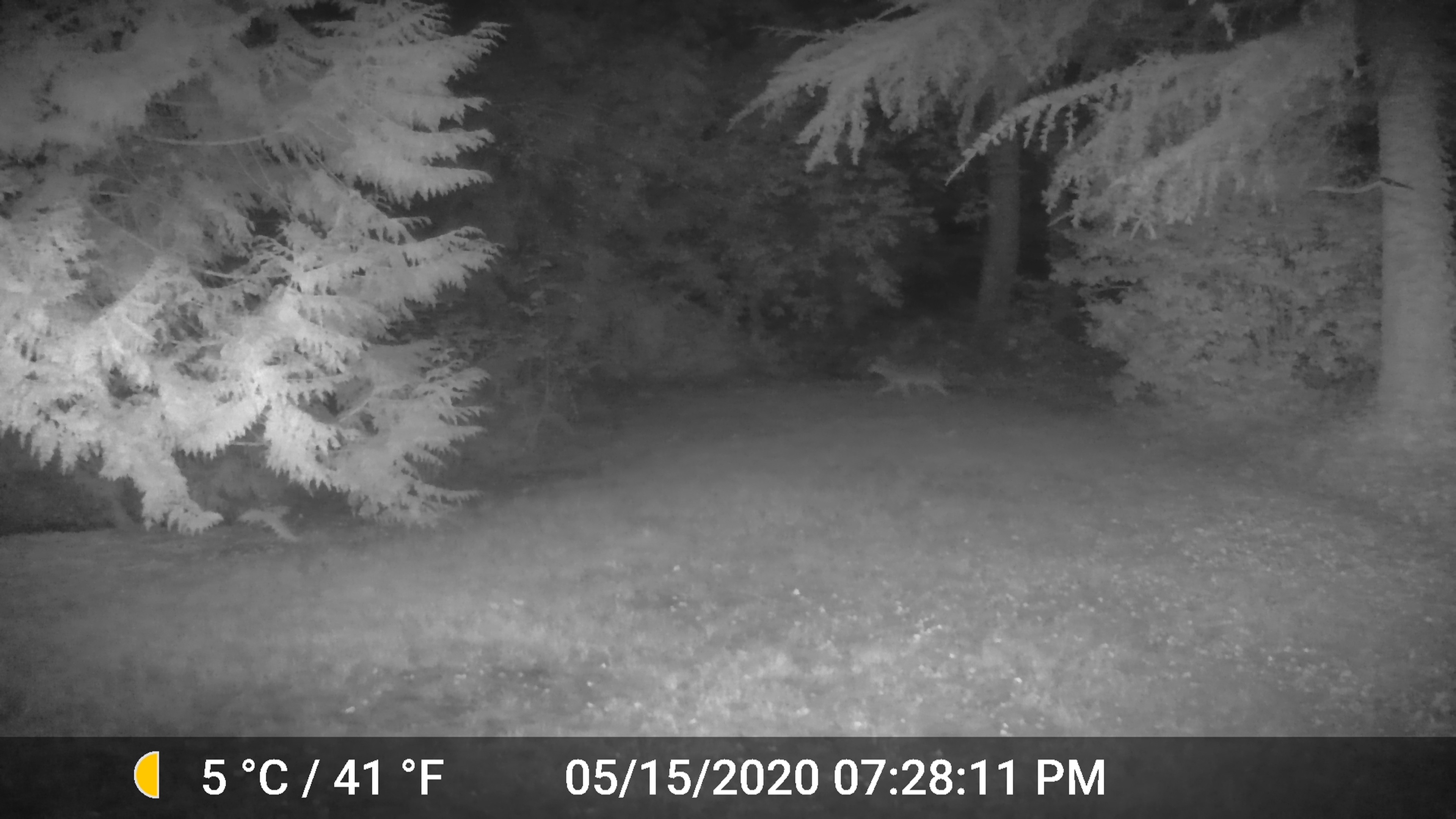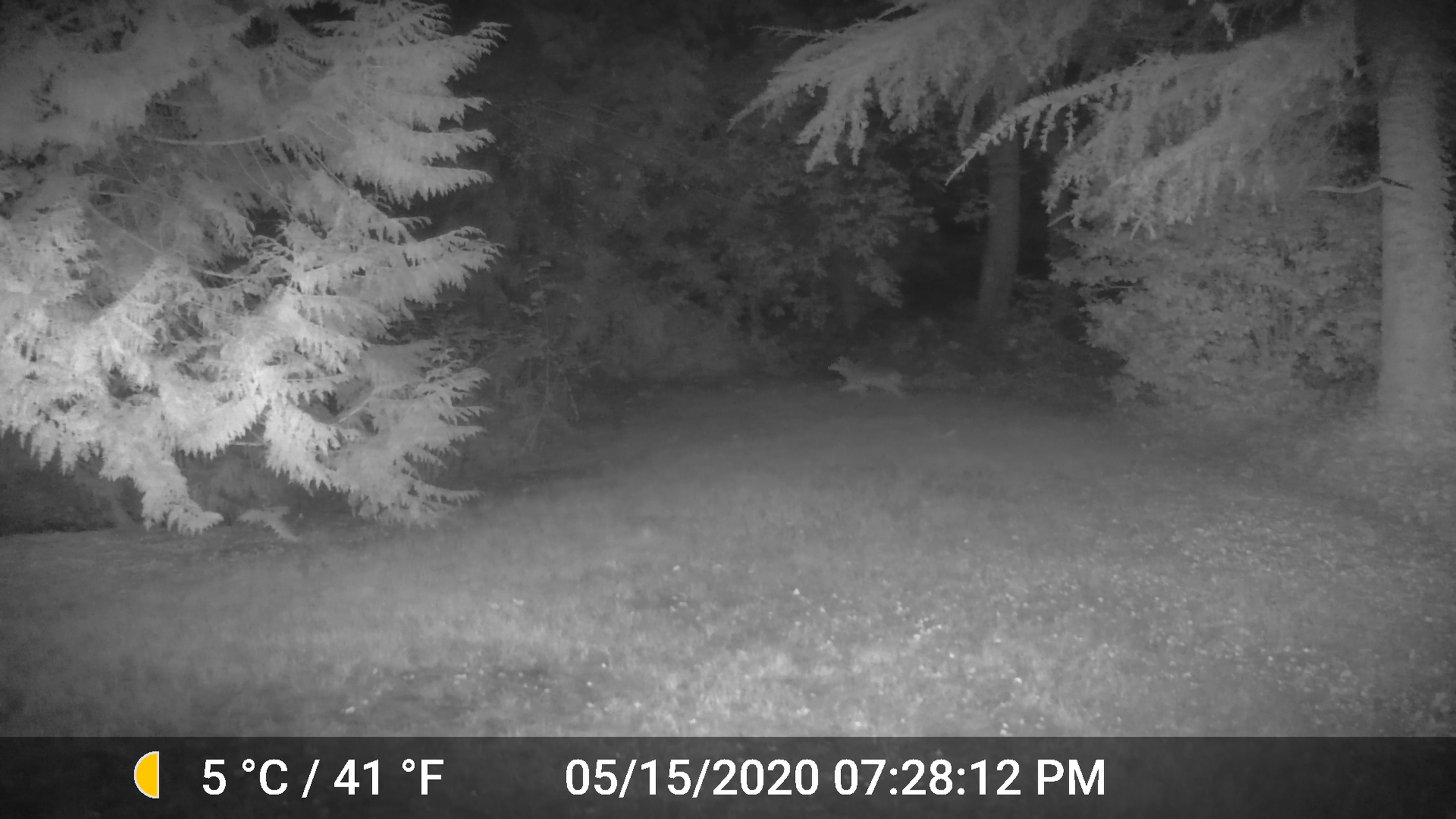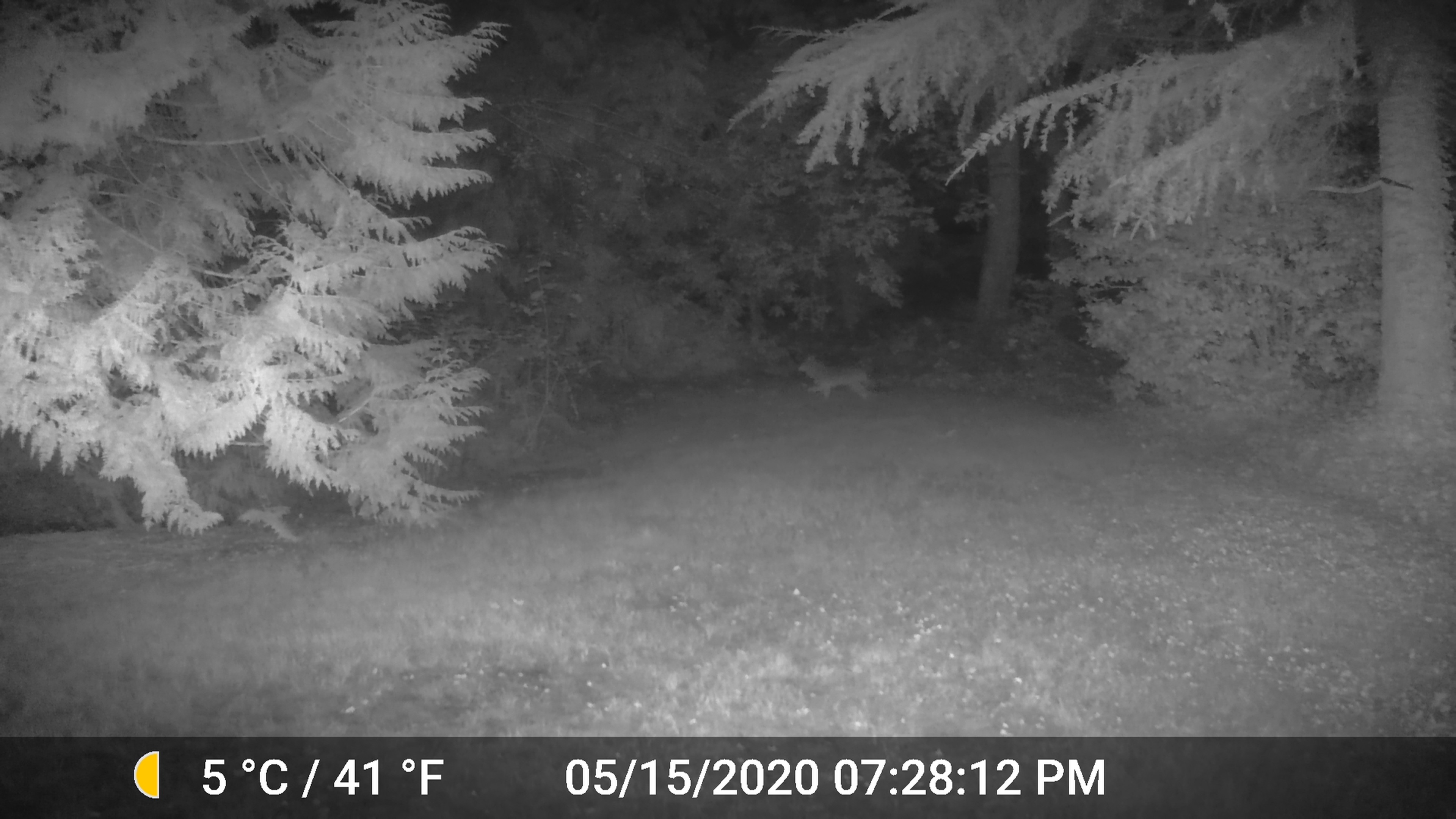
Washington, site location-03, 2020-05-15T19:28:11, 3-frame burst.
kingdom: Animalia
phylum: Chordata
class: Mammalia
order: Carnivora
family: Canidae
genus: Canis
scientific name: Canis latrans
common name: coyote